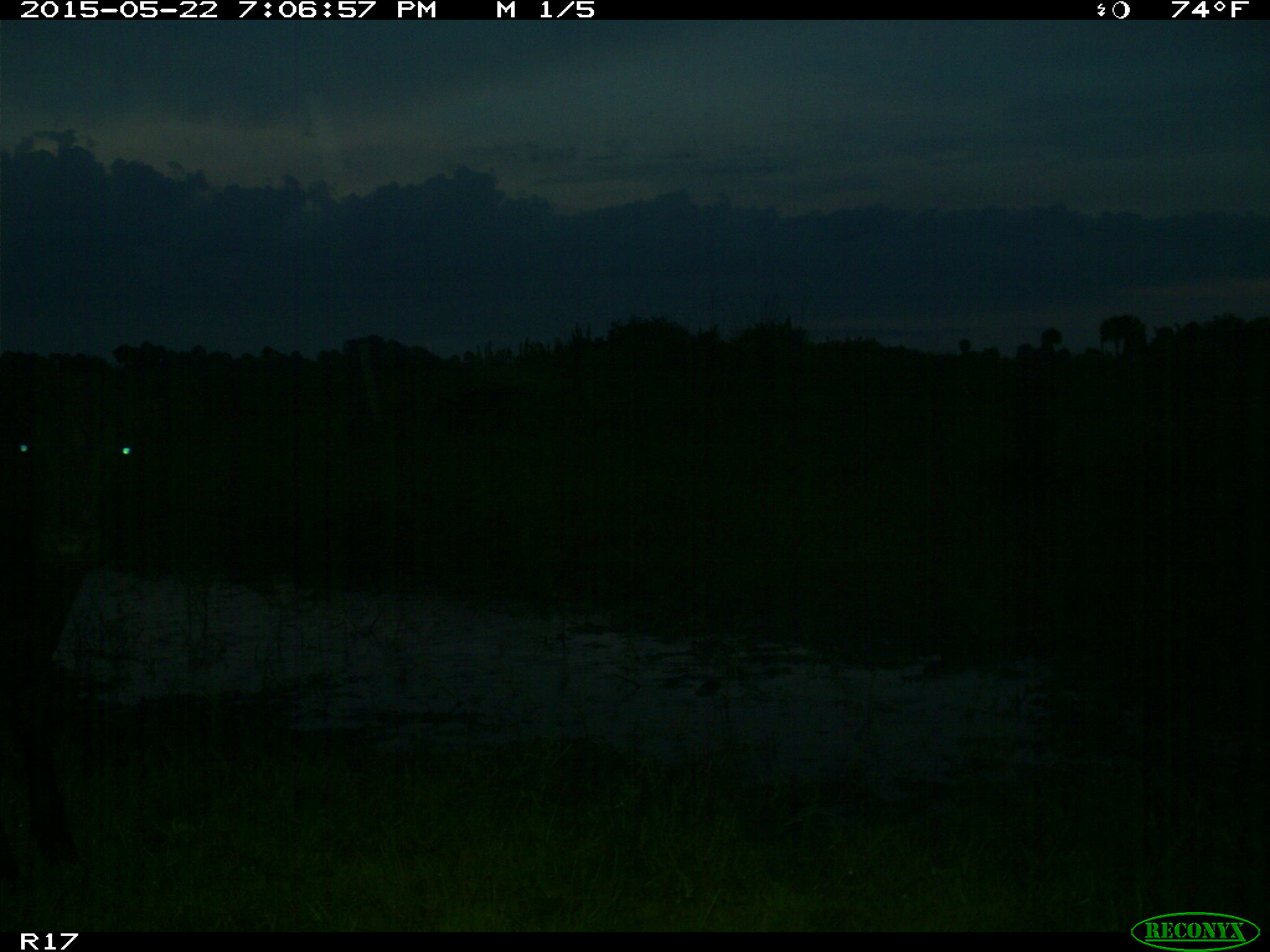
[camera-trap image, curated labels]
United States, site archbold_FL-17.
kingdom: Animalia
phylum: Chordata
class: Mammalia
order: Artiodactyla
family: Bovidae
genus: Bos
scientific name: Bos taurus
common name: domestic cow